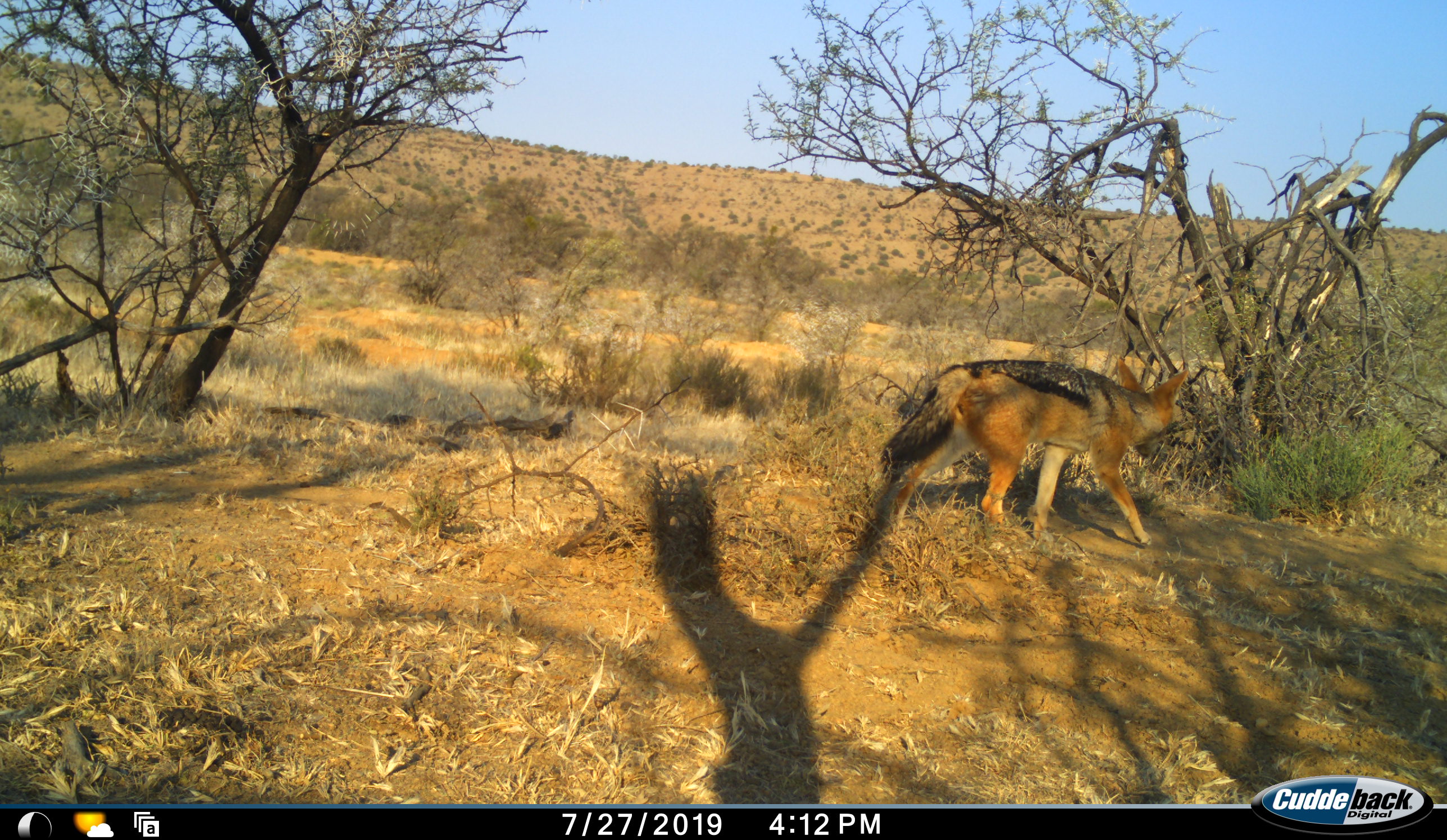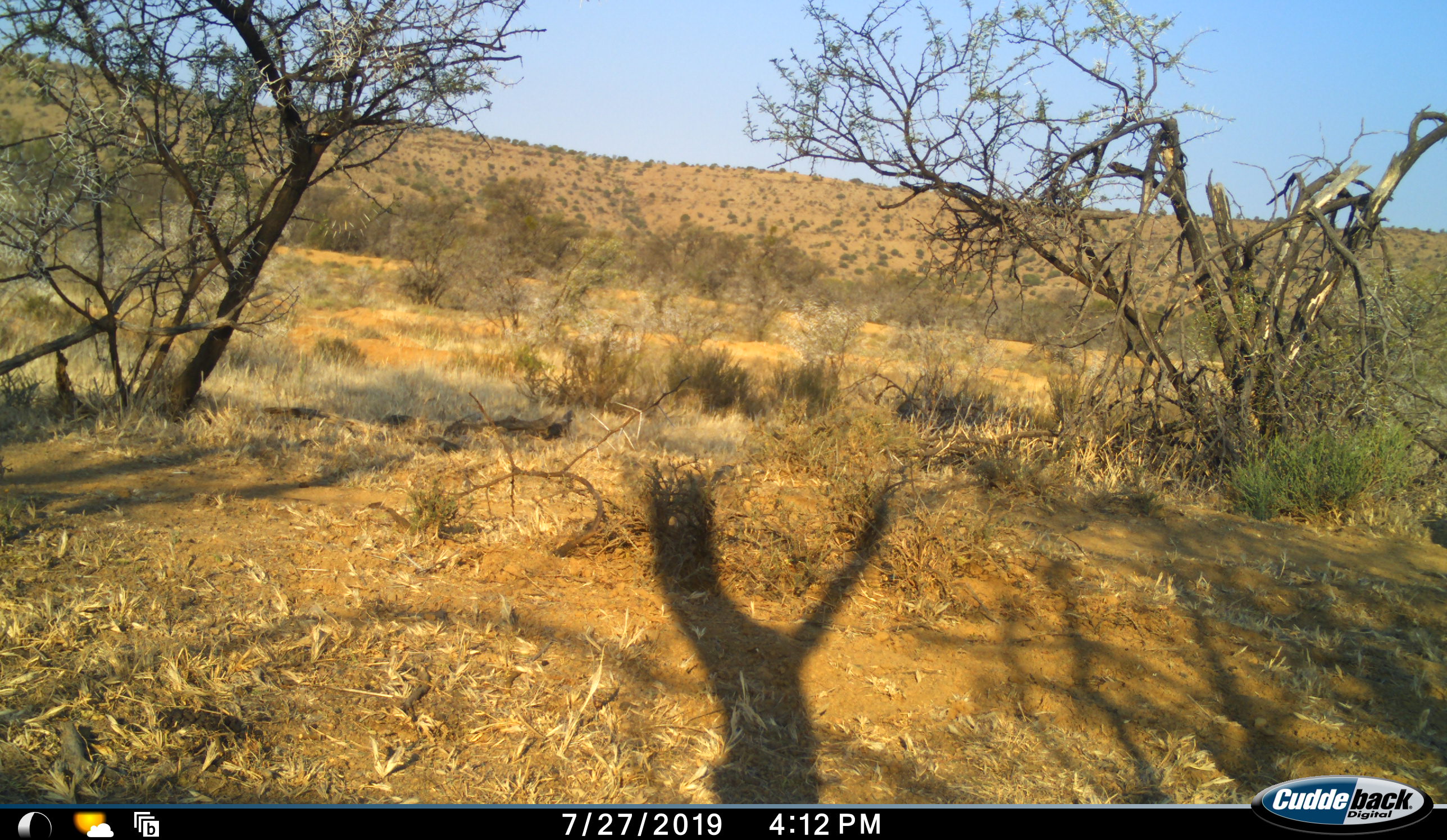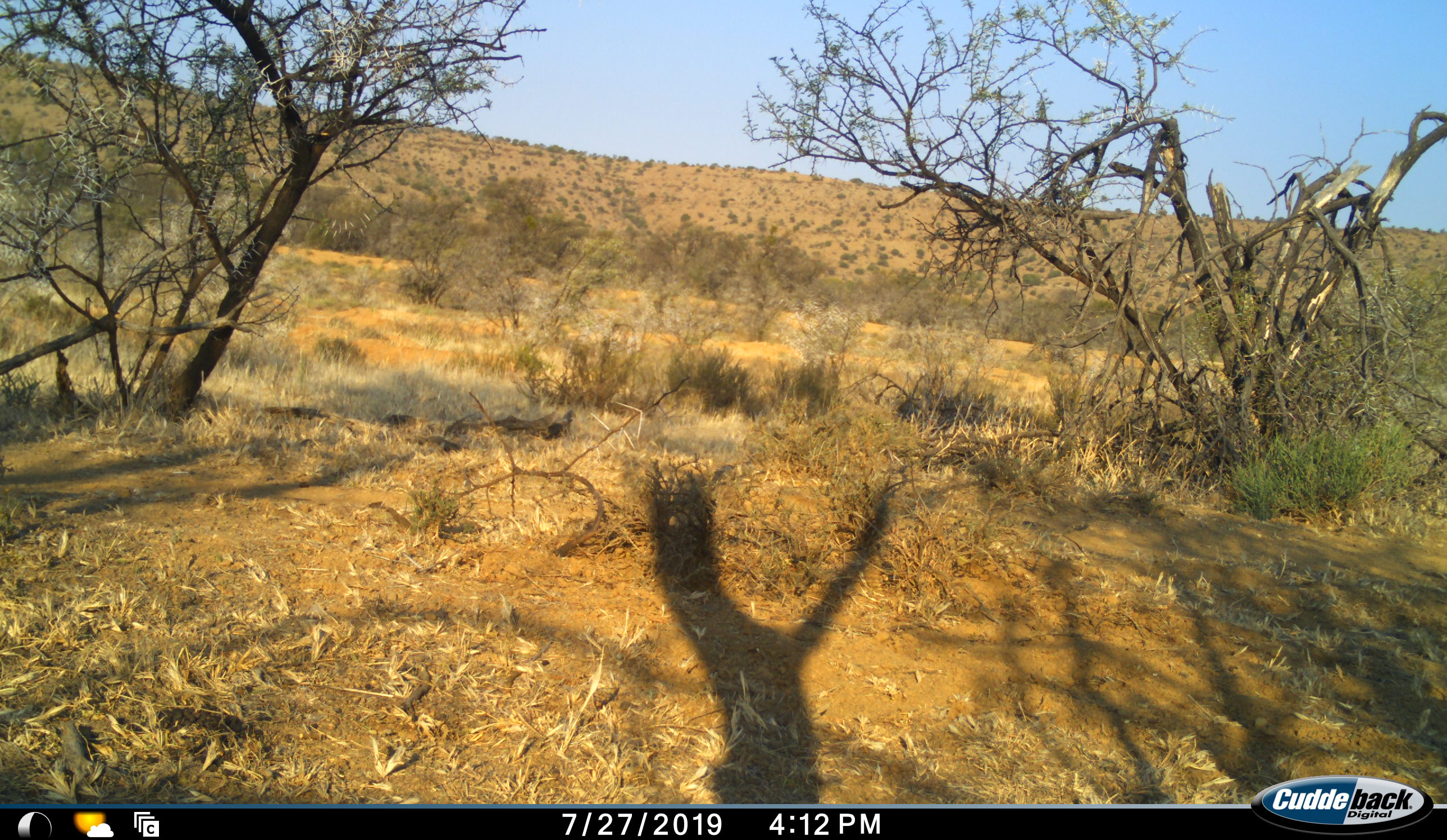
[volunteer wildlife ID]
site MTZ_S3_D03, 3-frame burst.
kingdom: Animalia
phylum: Chordata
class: Mammalia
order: Carnivora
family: Canidae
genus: Lupulella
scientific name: Lupulella mesomelas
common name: black-backed jackal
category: jackalblackbacked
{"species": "jackalblackbacked (black-backed jackal) (Lupulella mesomelas)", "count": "1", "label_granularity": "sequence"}